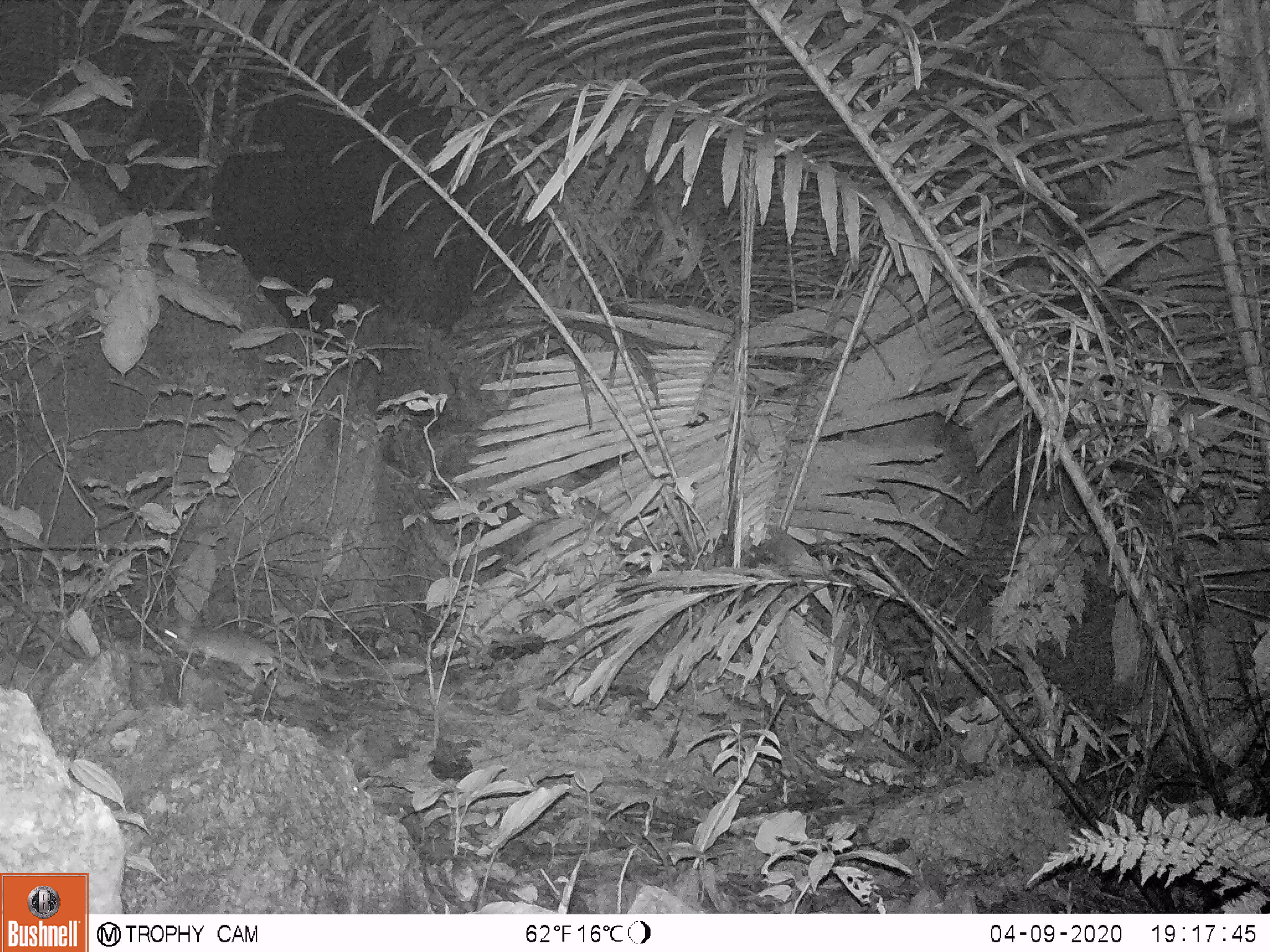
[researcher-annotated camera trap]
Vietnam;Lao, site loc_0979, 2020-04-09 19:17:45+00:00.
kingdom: Animalia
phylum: Chordata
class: Mammalia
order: Rodentia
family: Muridae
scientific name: Muridae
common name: old-world mice and rats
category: unidentified murid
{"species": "unidentified murid (old-world mice and rats) (Muridae)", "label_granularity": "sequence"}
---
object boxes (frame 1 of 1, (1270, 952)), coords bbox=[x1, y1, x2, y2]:
unidentified murid: bbox=[159, 620, 368, 689]